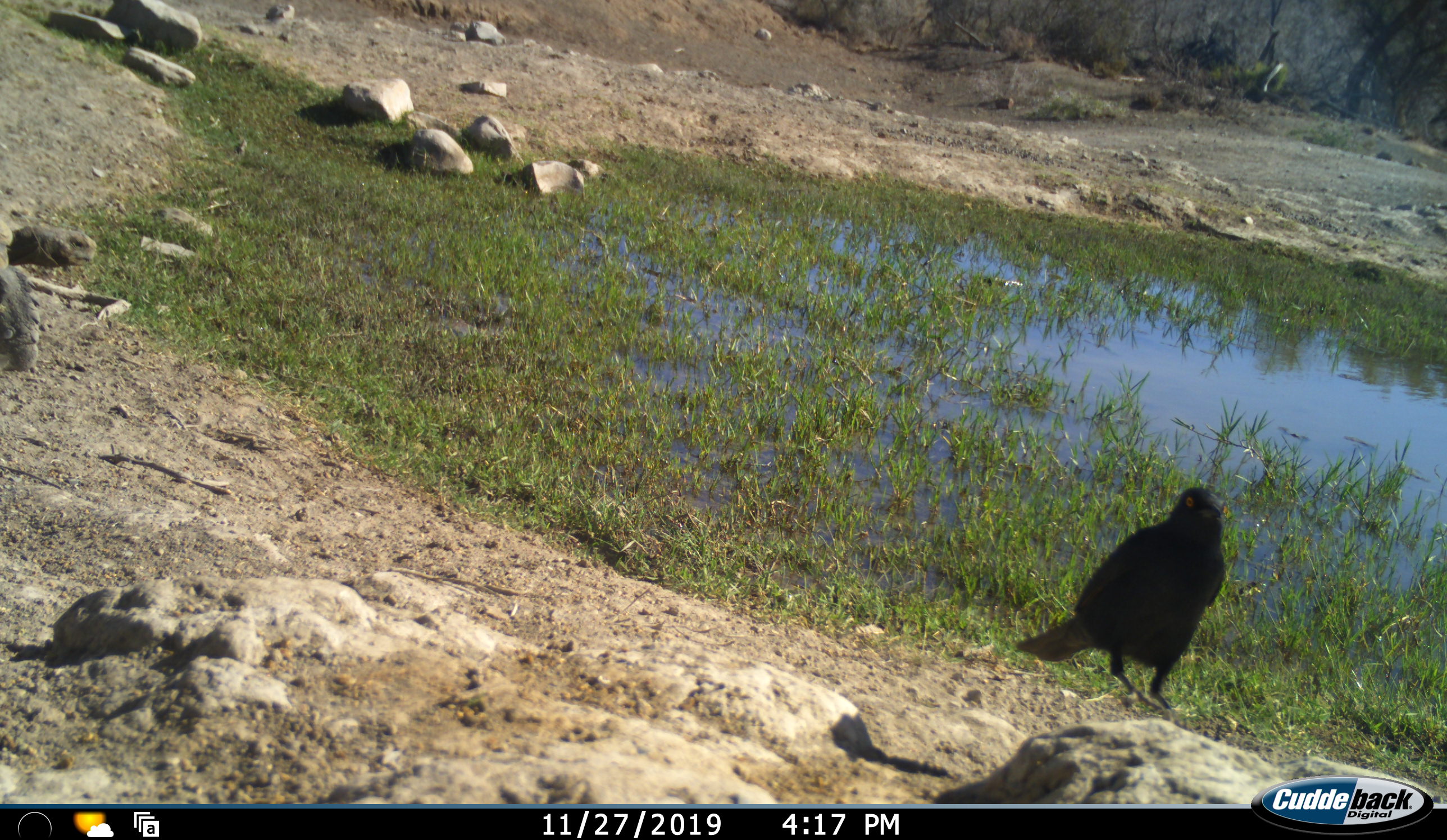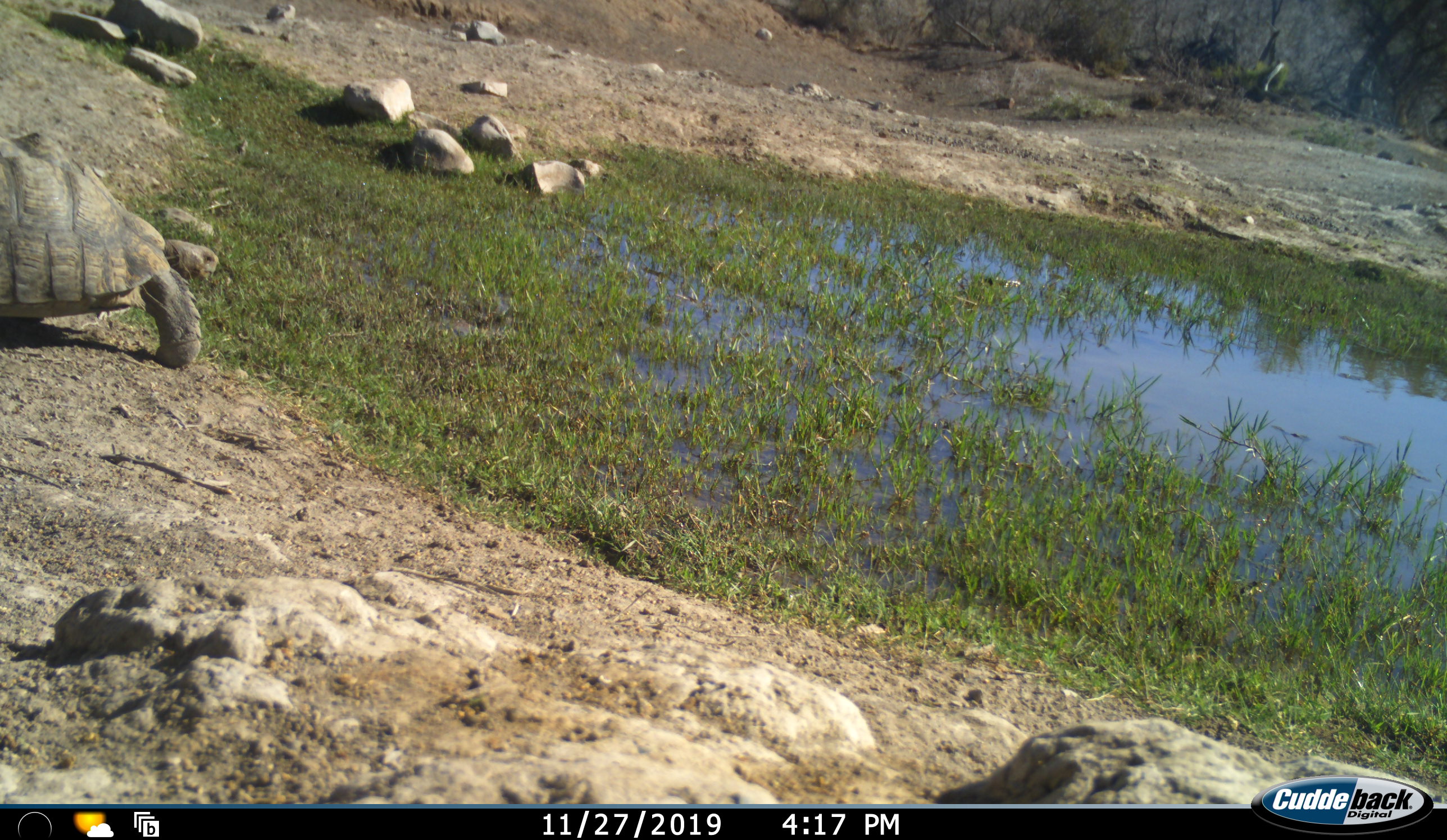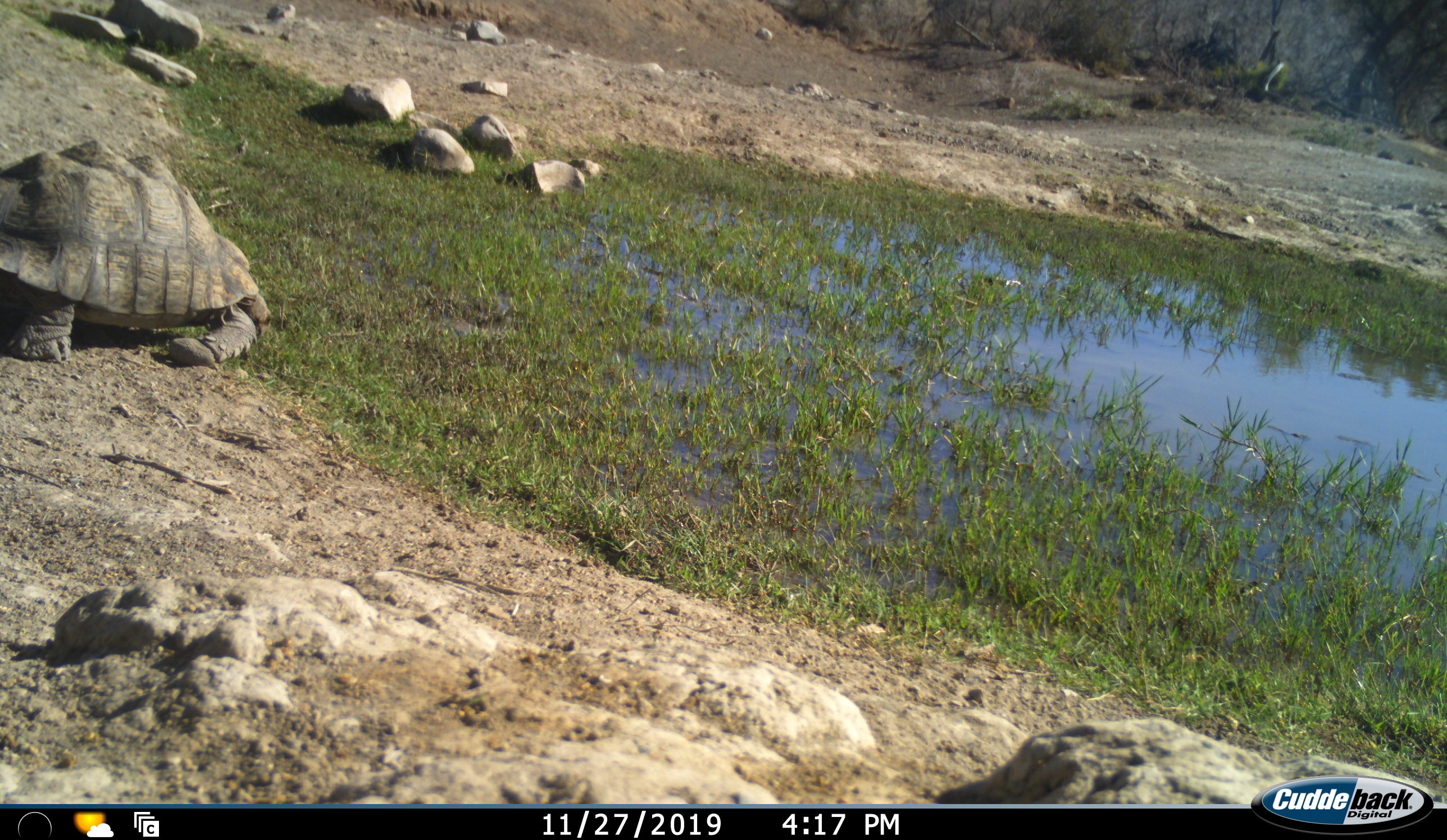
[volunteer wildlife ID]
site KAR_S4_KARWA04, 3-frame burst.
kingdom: Animalia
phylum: Chordata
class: Aves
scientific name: Aves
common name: bird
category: birdother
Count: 1.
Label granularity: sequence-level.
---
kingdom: Animalia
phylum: Chordata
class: Reptilia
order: Testudines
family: Testudinidae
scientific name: Testudinidae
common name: tortoise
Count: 1.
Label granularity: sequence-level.